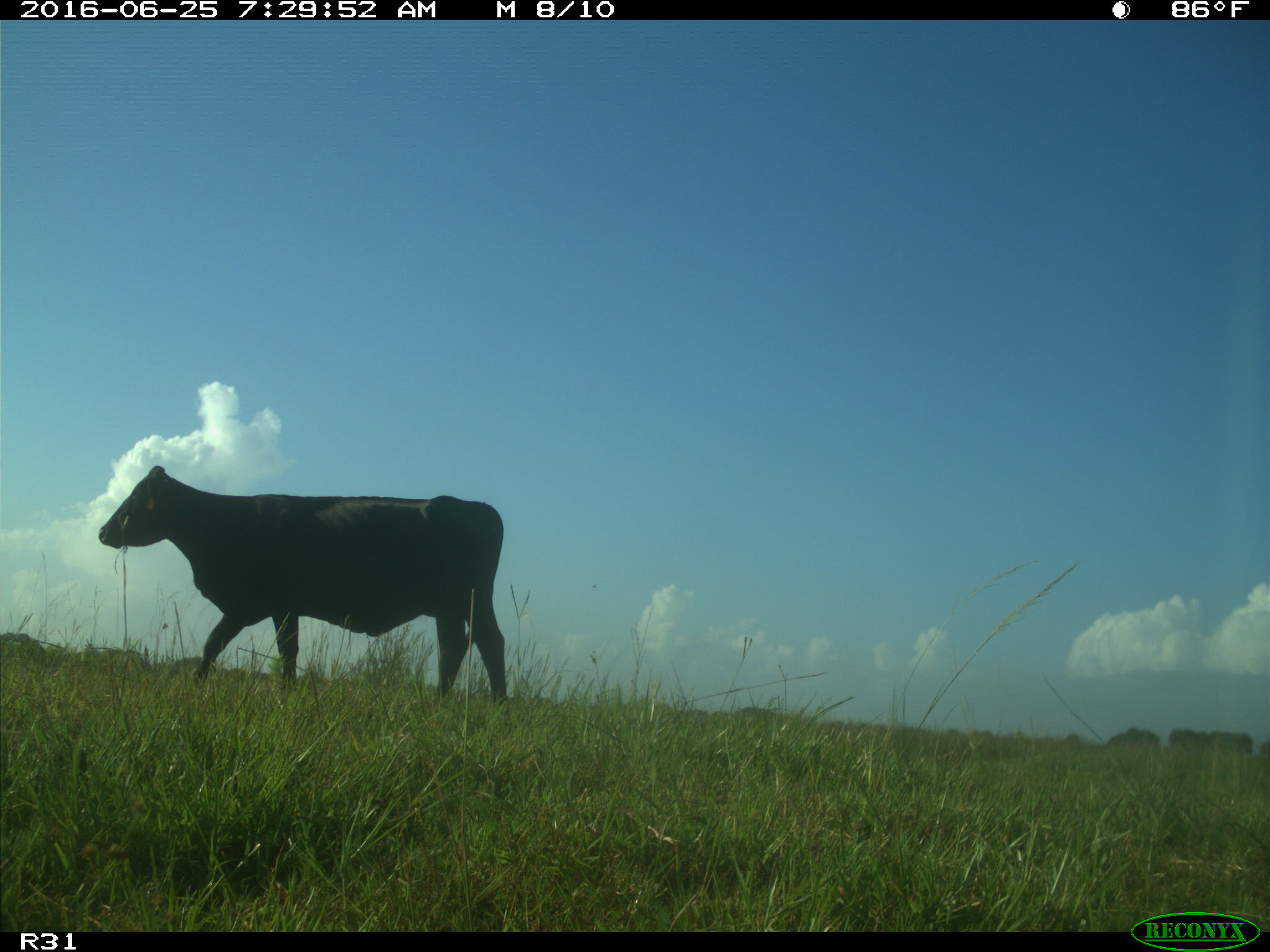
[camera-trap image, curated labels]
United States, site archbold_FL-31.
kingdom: Animalia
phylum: Chordata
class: Mammalia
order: Artiodactyla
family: Bovidae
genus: Bos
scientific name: Bos taurus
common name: domestic cow